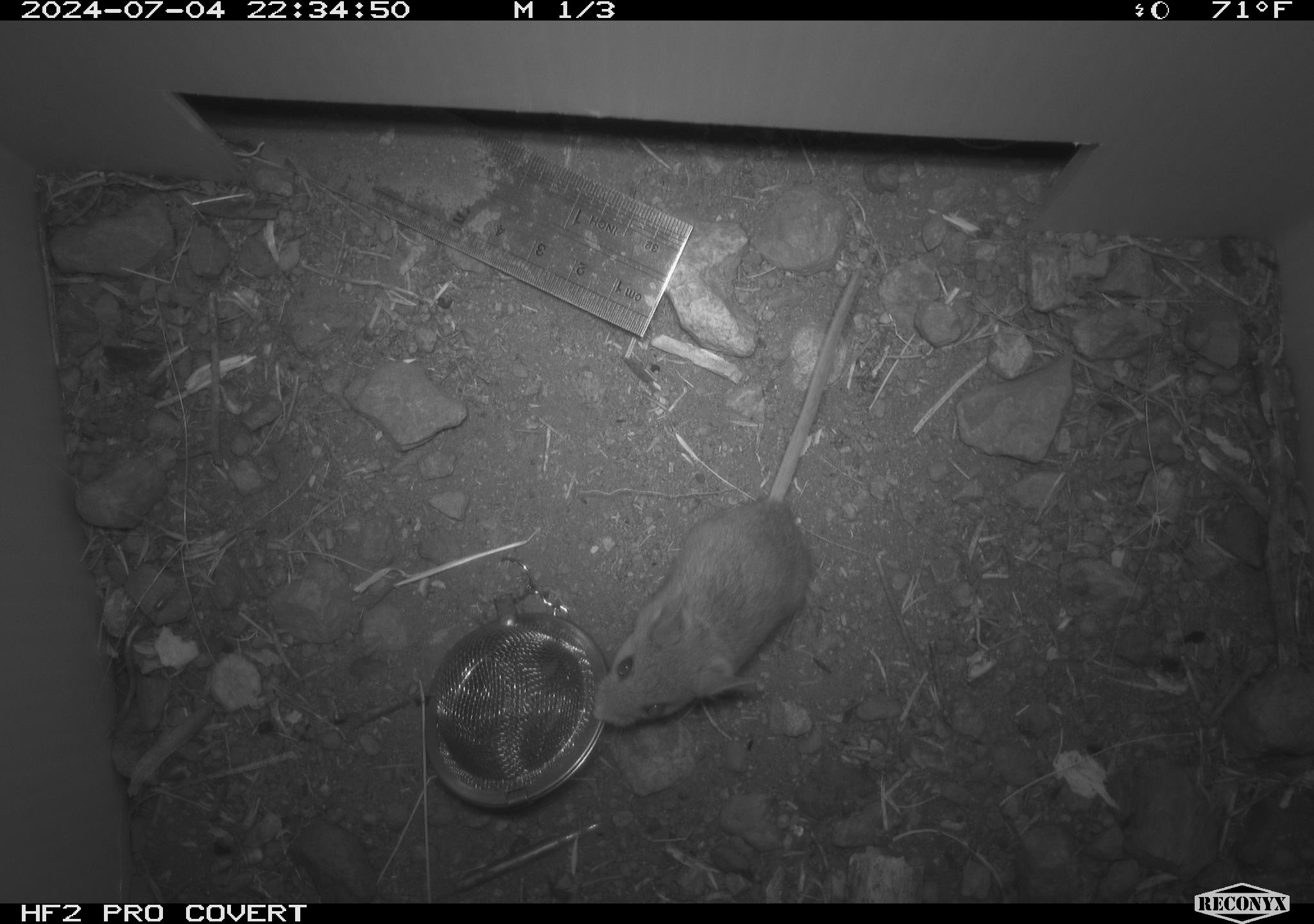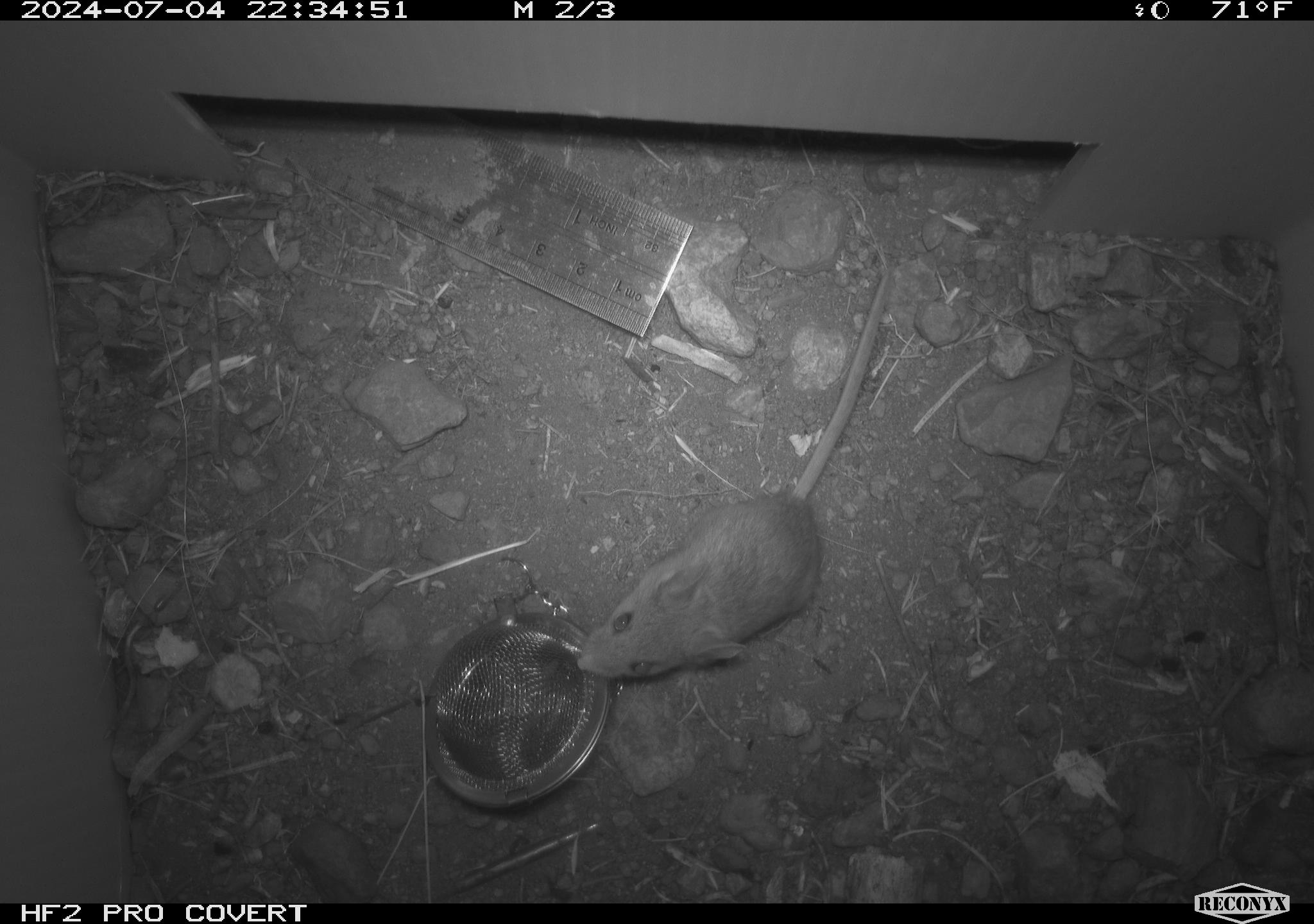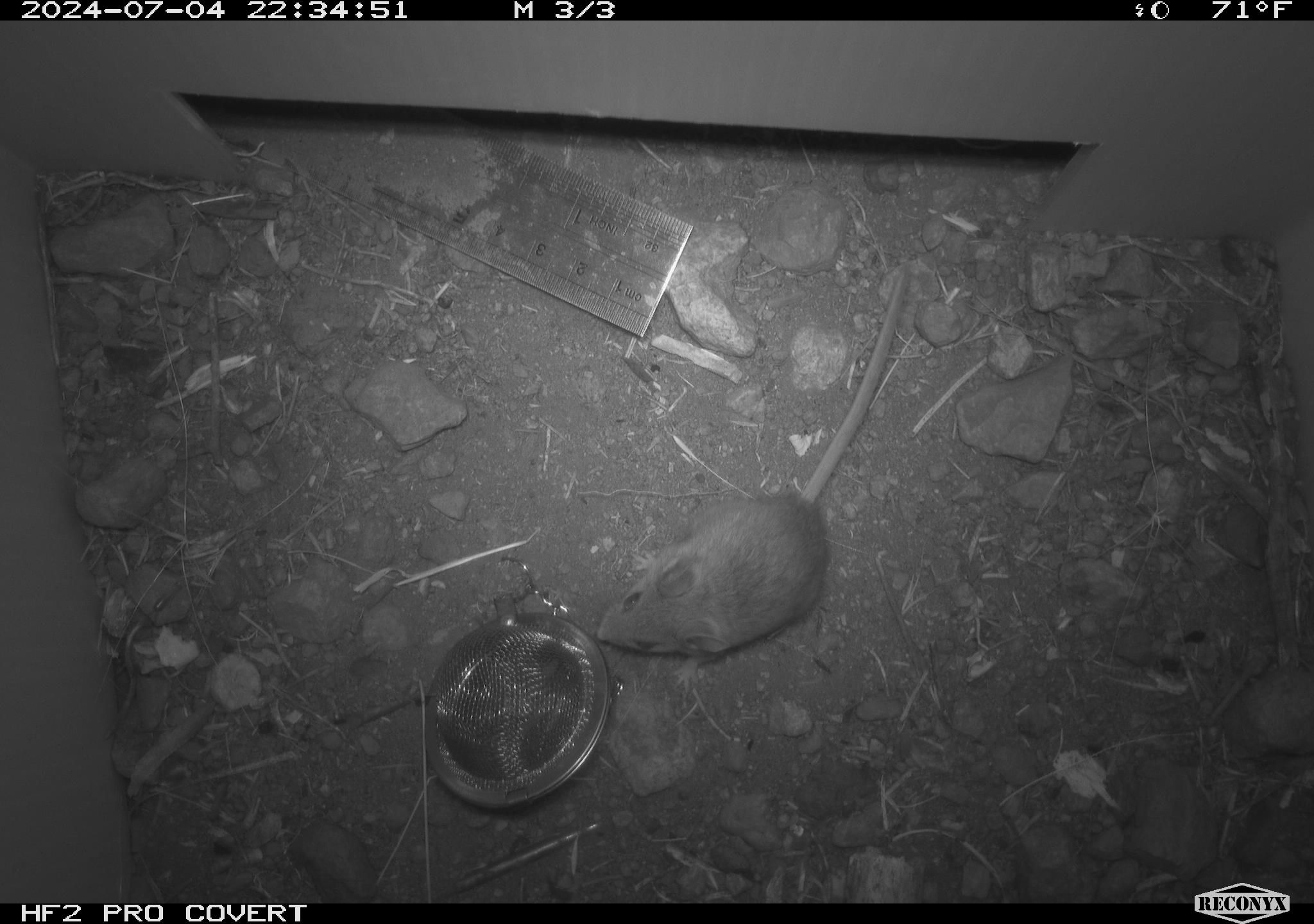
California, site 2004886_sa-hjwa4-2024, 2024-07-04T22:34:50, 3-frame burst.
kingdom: Animalia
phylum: Chordata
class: Mammalia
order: Rodentia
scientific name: Rodentia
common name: rodent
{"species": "rodent (Rodentia)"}